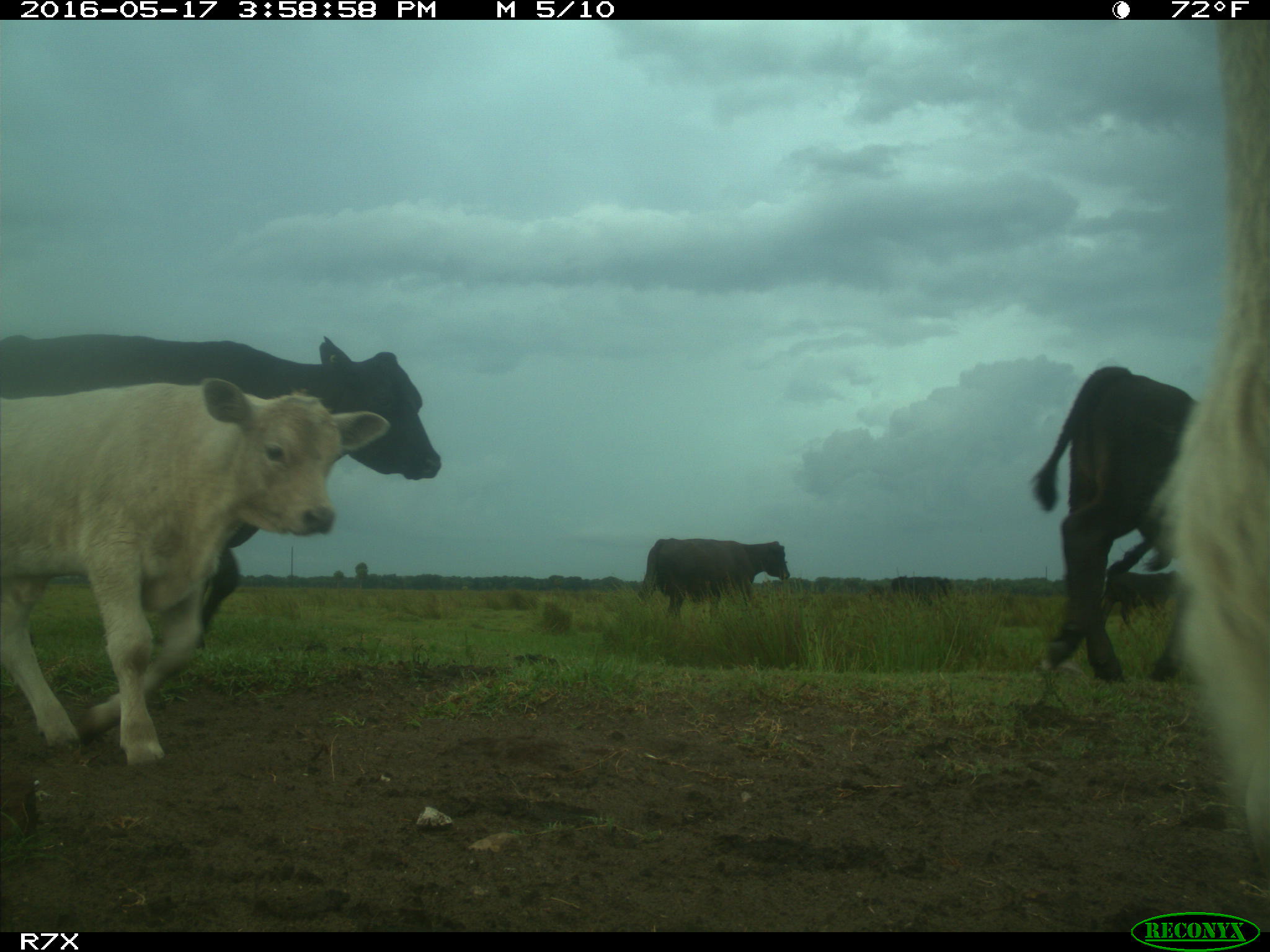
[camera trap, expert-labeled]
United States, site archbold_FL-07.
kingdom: Animalia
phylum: Chordata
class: Mammalia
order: Artiodactyla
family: Bovidae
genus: Bos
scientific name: Bos taurus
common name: domestic cow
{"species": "Bos taurus (domestic cow)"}